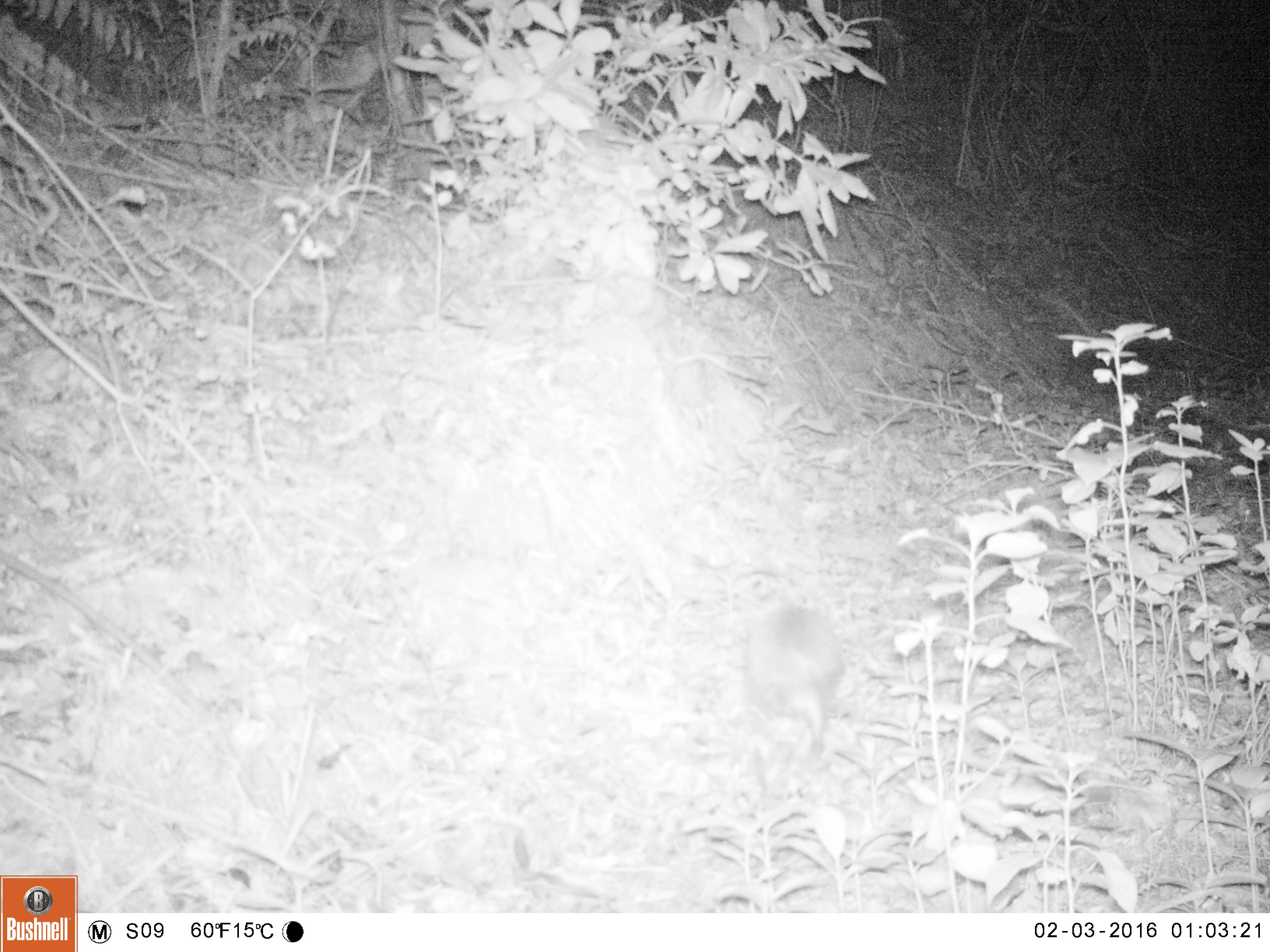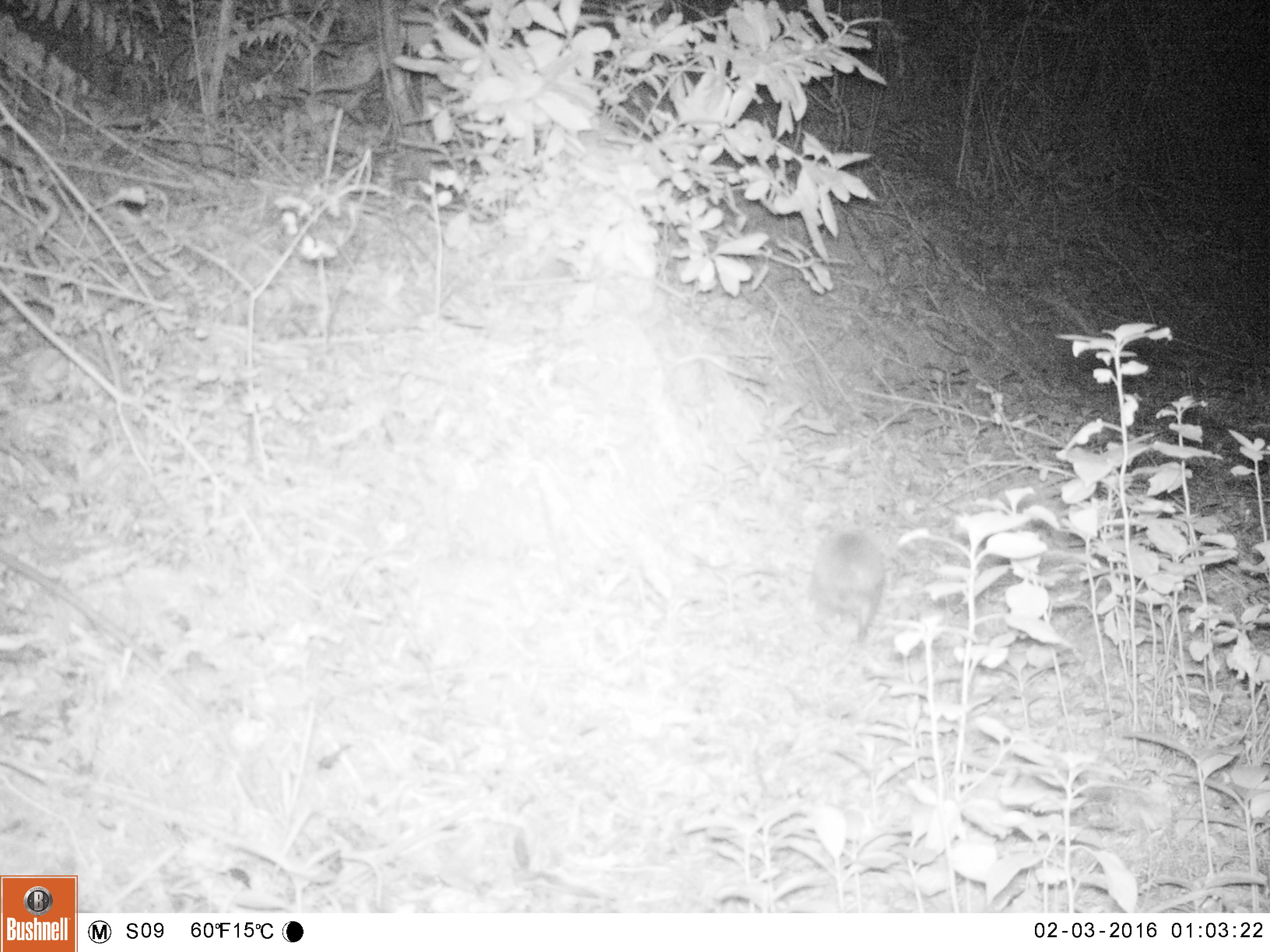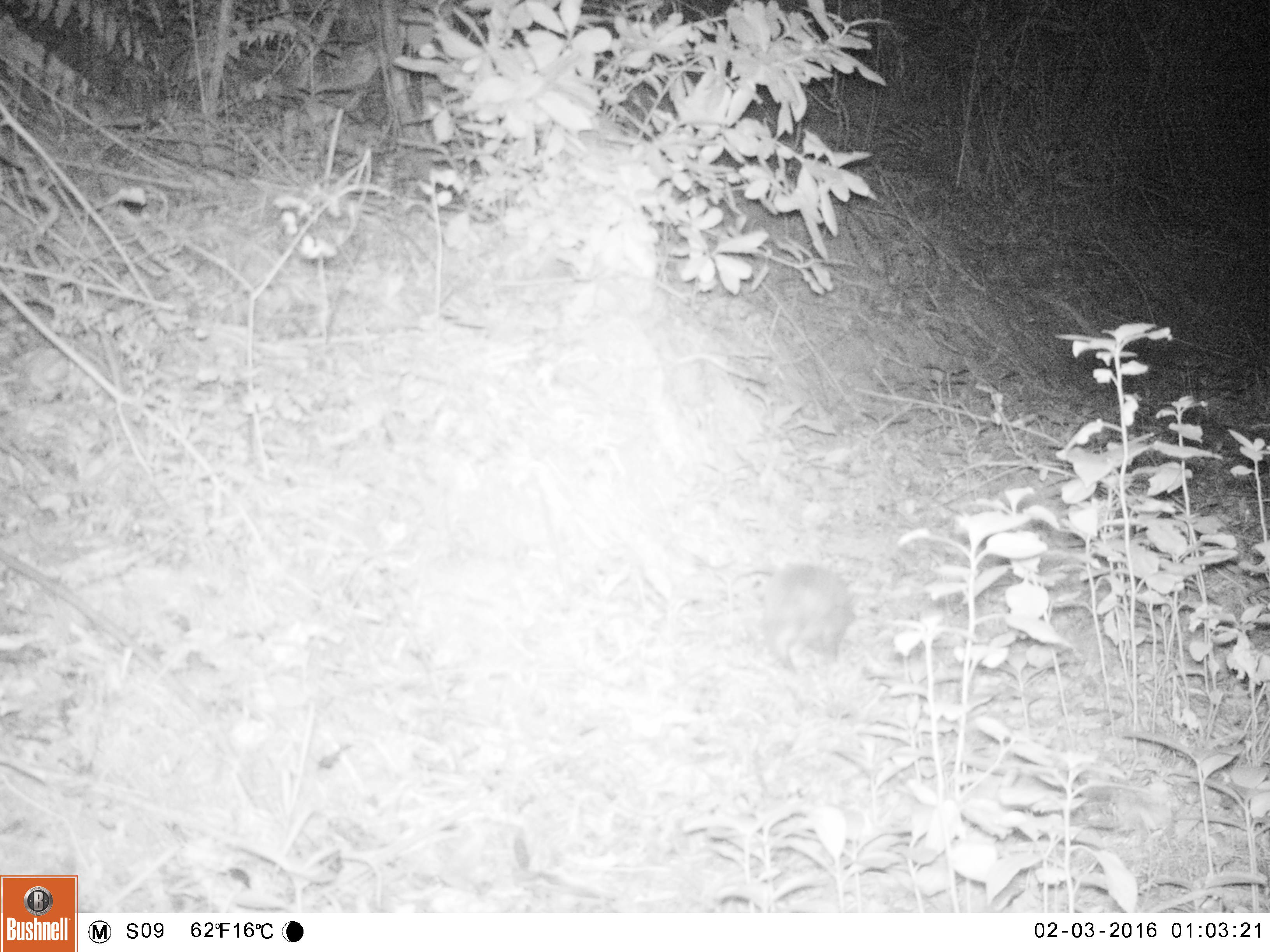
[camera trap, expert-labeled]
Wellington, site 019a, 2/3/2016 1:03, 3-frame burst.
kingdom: Animalia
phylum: Chordata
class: Mammalia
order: Eulipotyphla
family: Erinaceidae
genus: Erinaceus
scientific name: Erinaceus europaeus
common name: hedgehog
Hedgehog (Erinaceus europaeus).